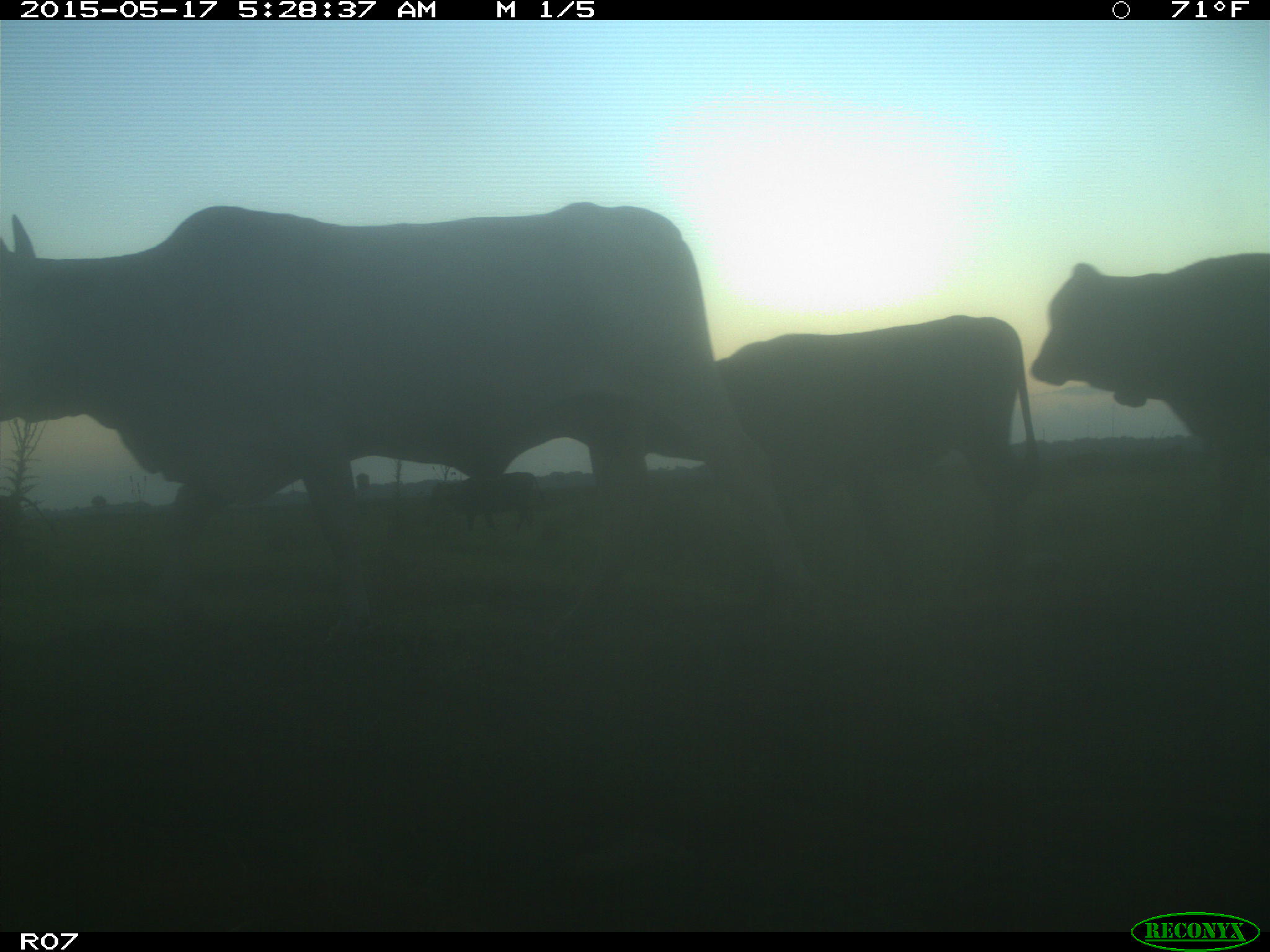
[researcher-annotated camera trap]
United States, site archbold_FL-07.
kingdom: Animalia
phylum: Chordata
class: Mammalia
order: Artiodactyla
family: Bovidae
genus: Bos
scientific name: Bos taurus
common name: domestic cow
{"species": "Bos taurus (domestic cow)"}